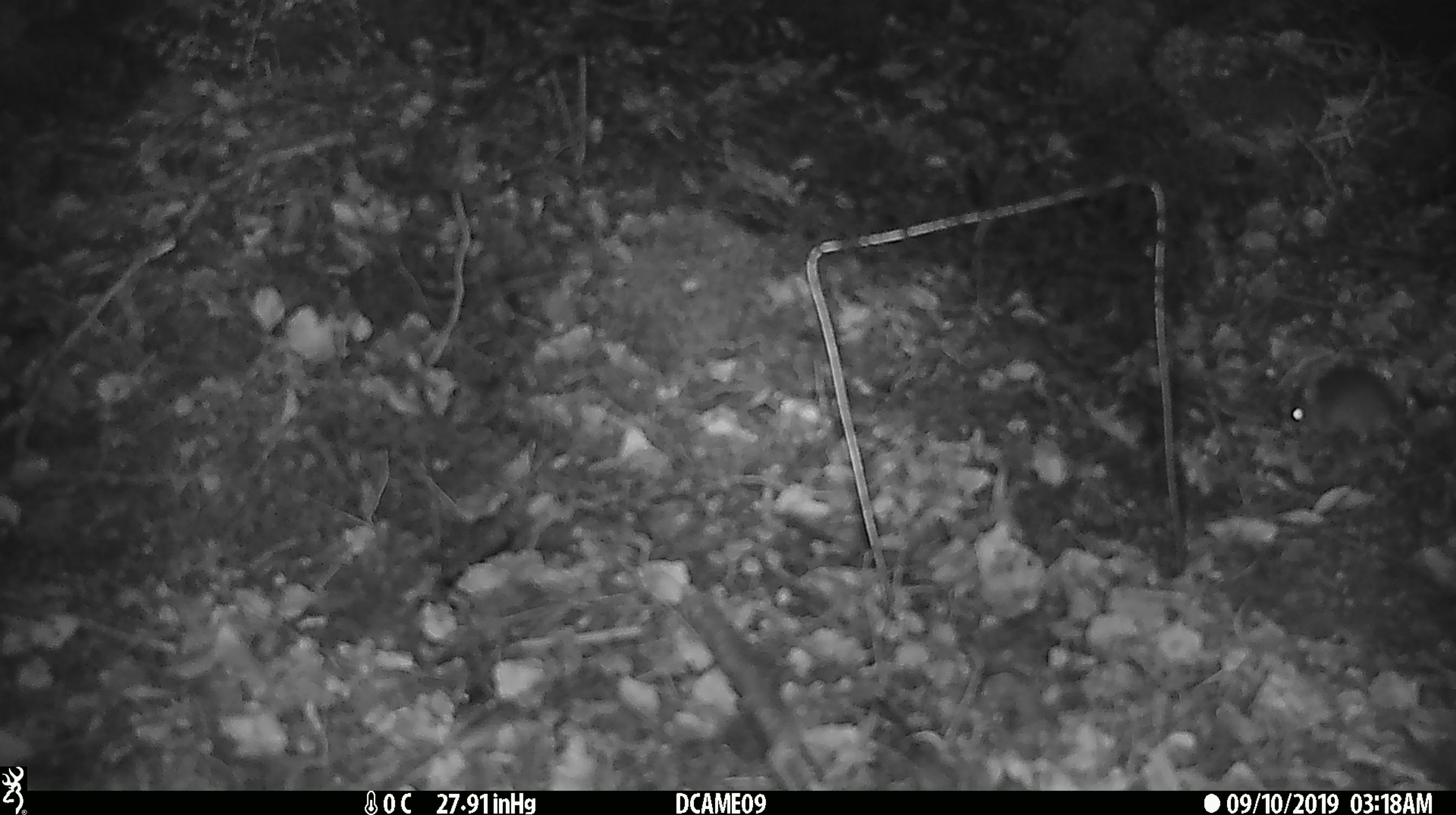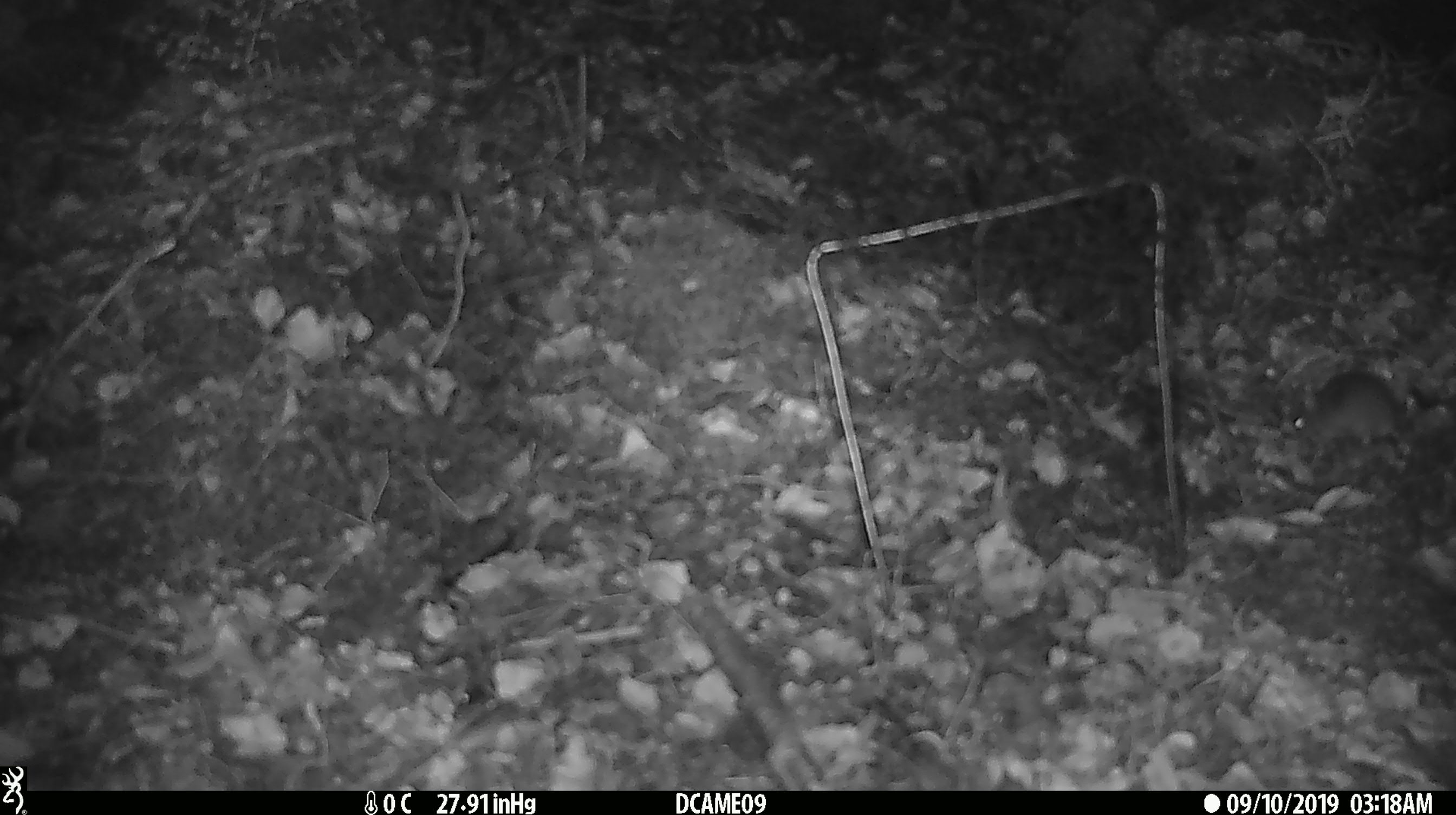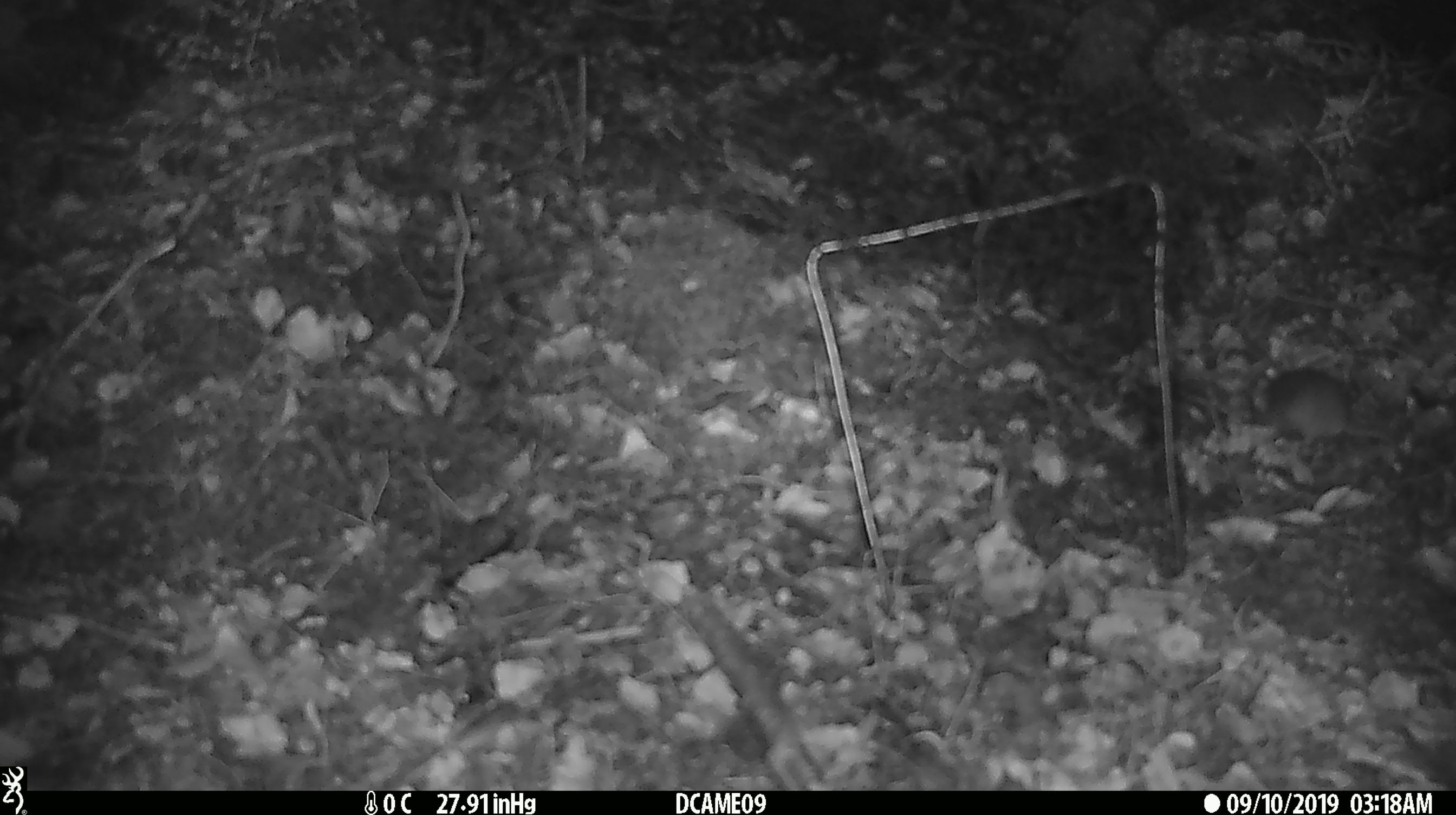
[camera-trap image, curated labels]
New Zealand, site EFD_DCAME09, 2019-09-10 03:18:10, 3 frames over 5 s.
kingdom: Animalia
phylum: Chordata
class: Mammalia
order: Rodentia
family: Muridae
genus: Mus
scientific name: Mus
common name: mouse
Mouse (Mus).